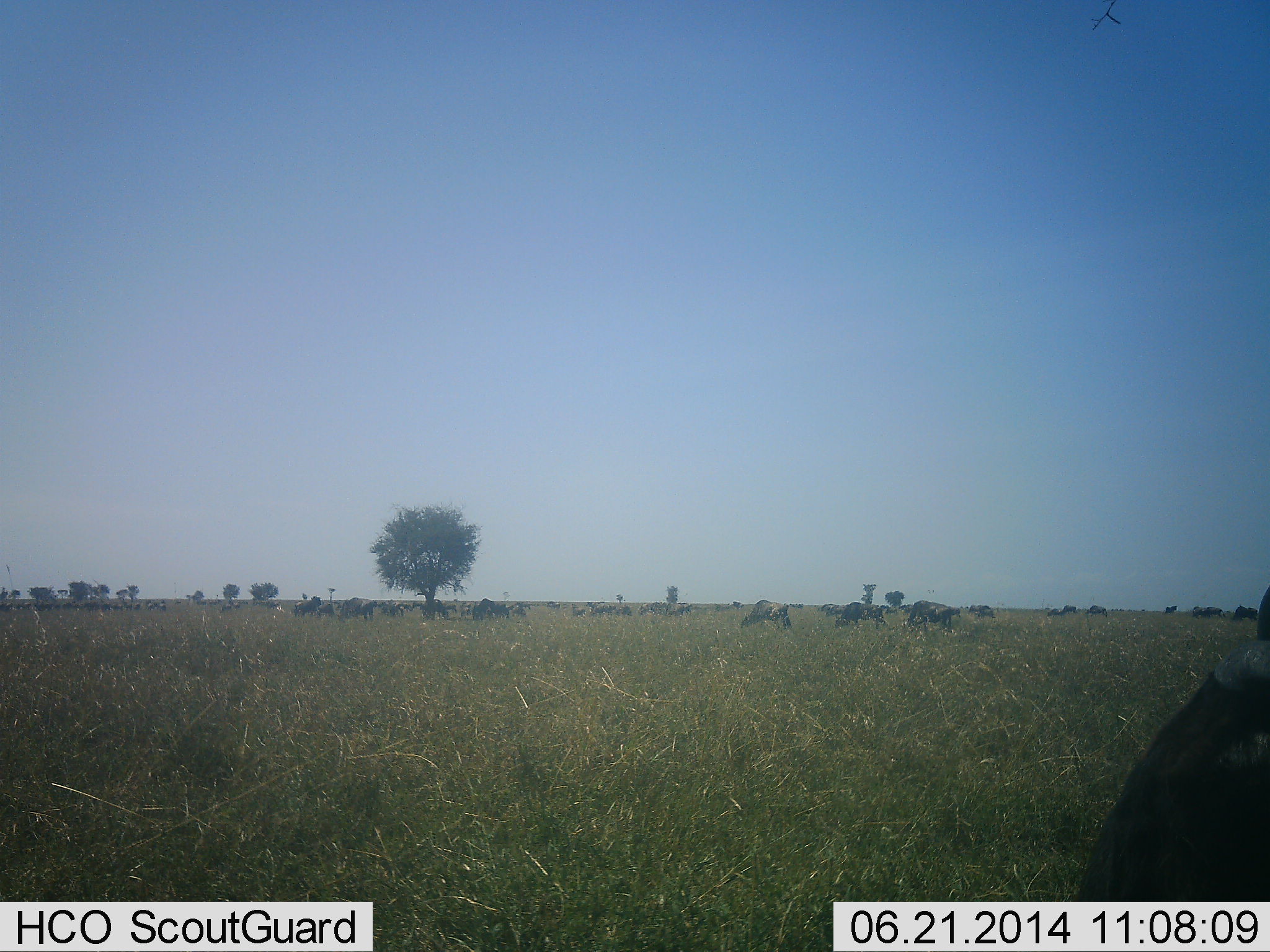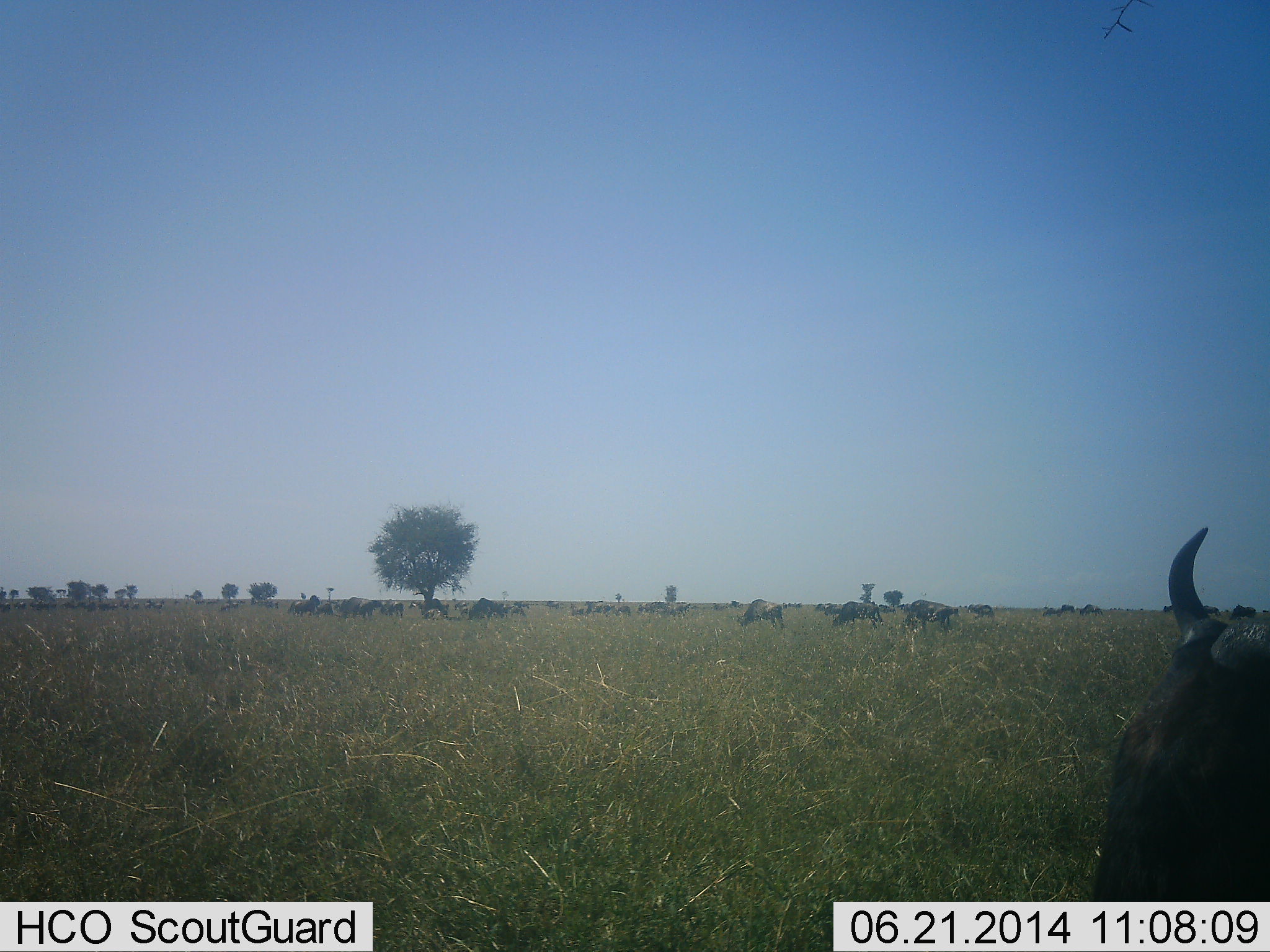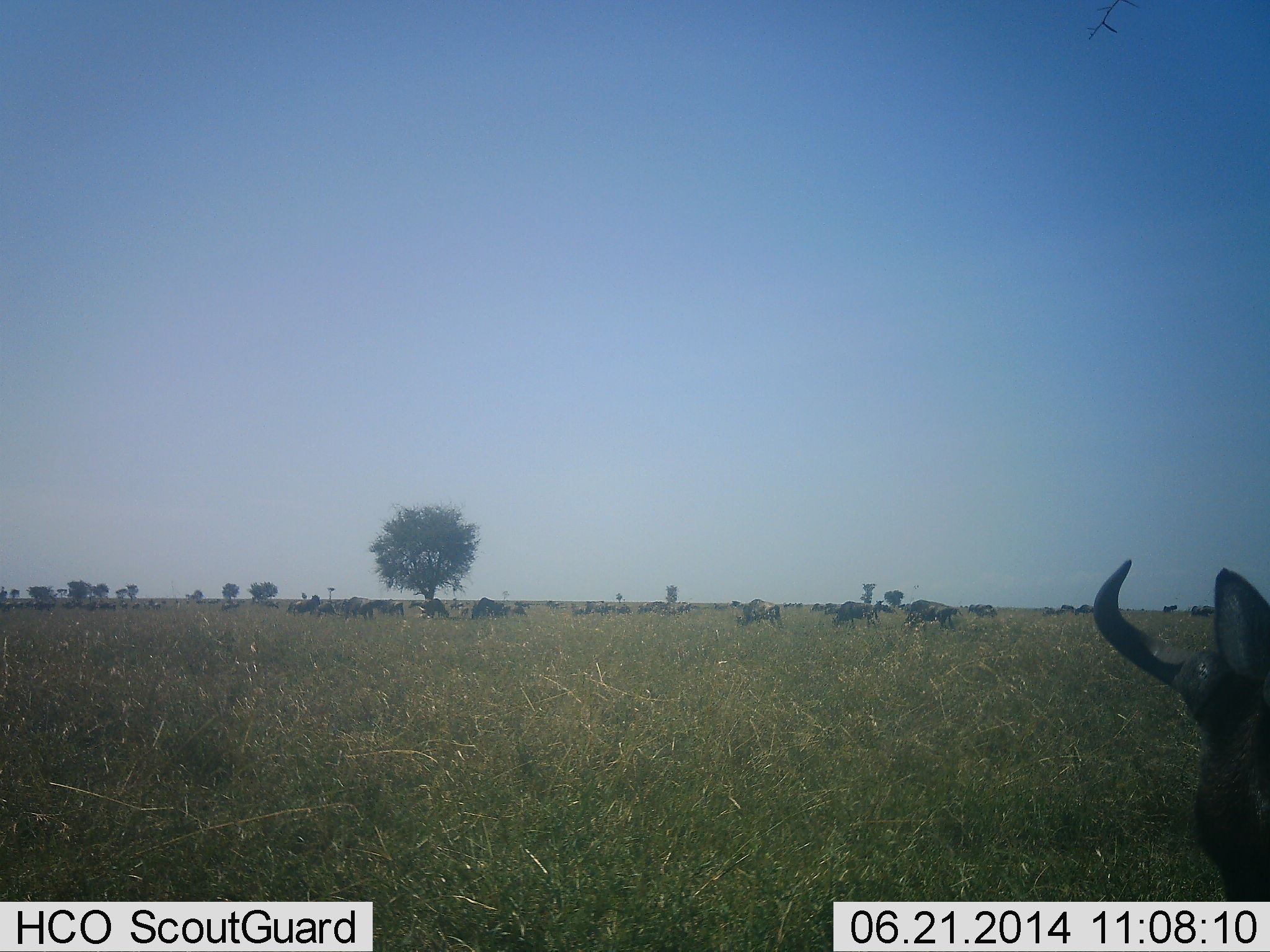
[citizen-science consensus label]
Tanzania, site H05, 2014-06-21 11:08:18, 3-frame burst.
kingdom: Animalia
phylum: Chordata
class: Mammalia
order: Artiodactyla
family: Bovidae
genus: Connochaetes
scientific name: Connochaetes taurinus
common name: blue wildebeest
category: wildebeest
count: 11-50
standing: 70%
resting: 30%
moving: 20%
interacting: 0%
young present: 0%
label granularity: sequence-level